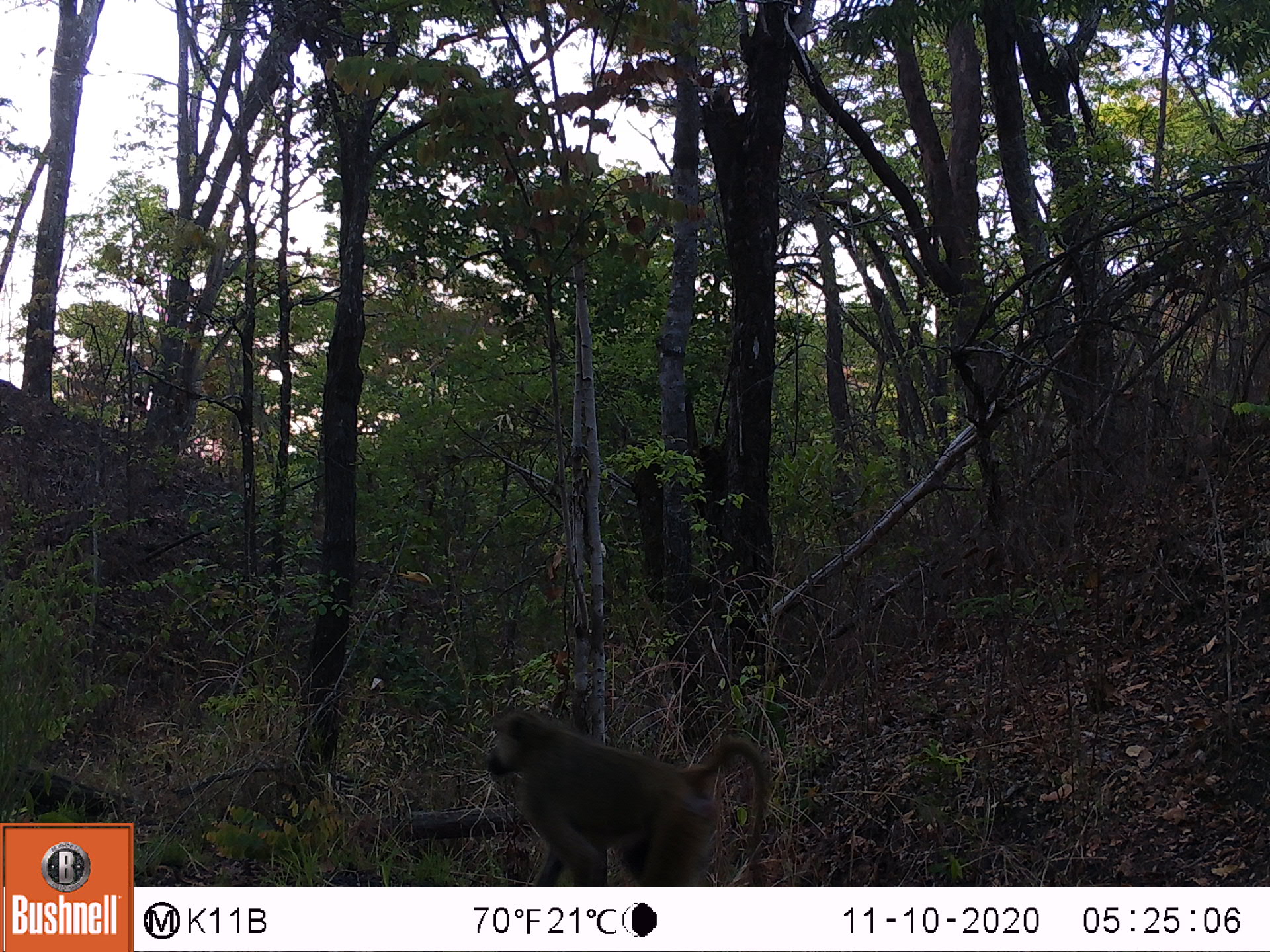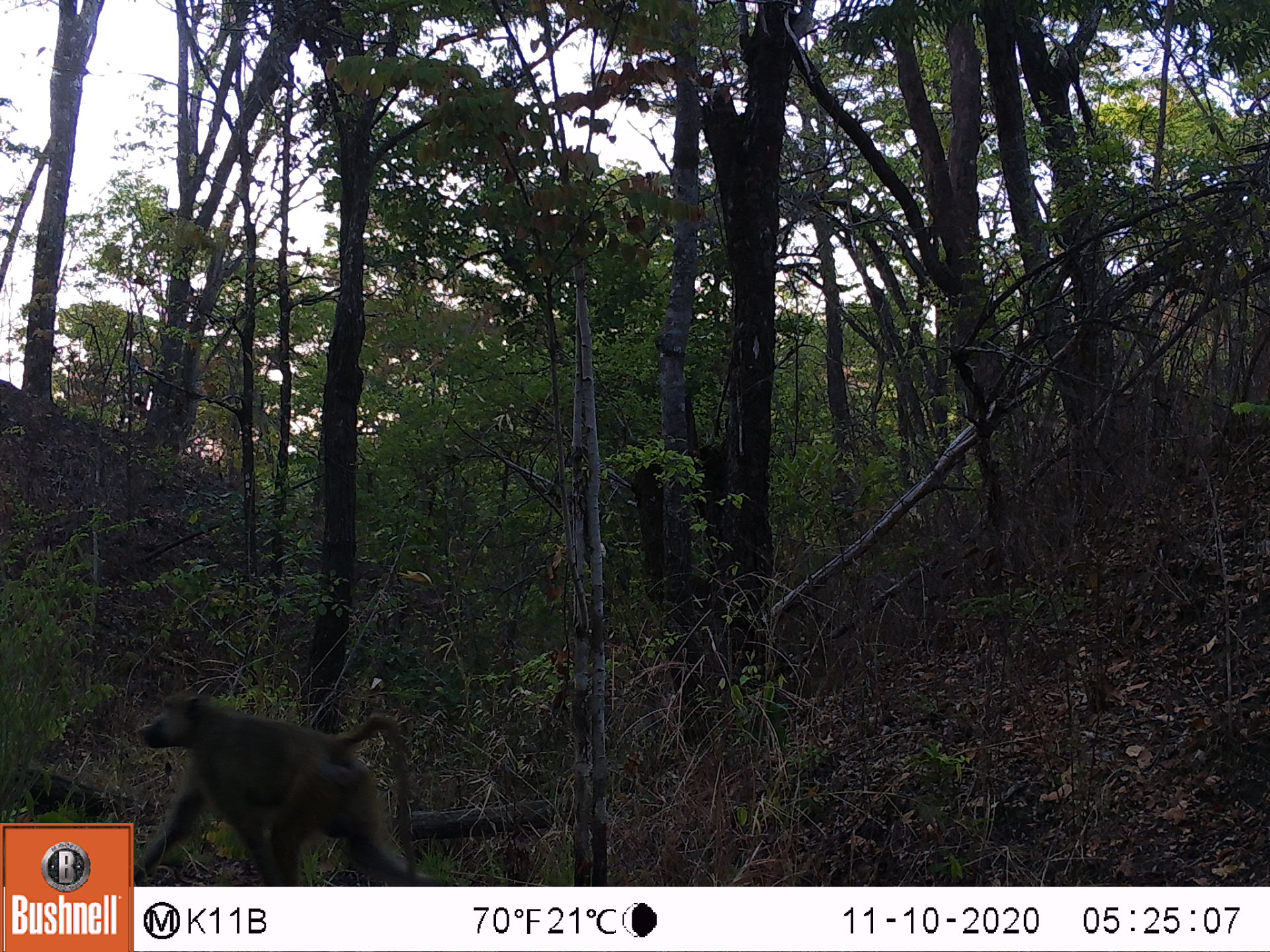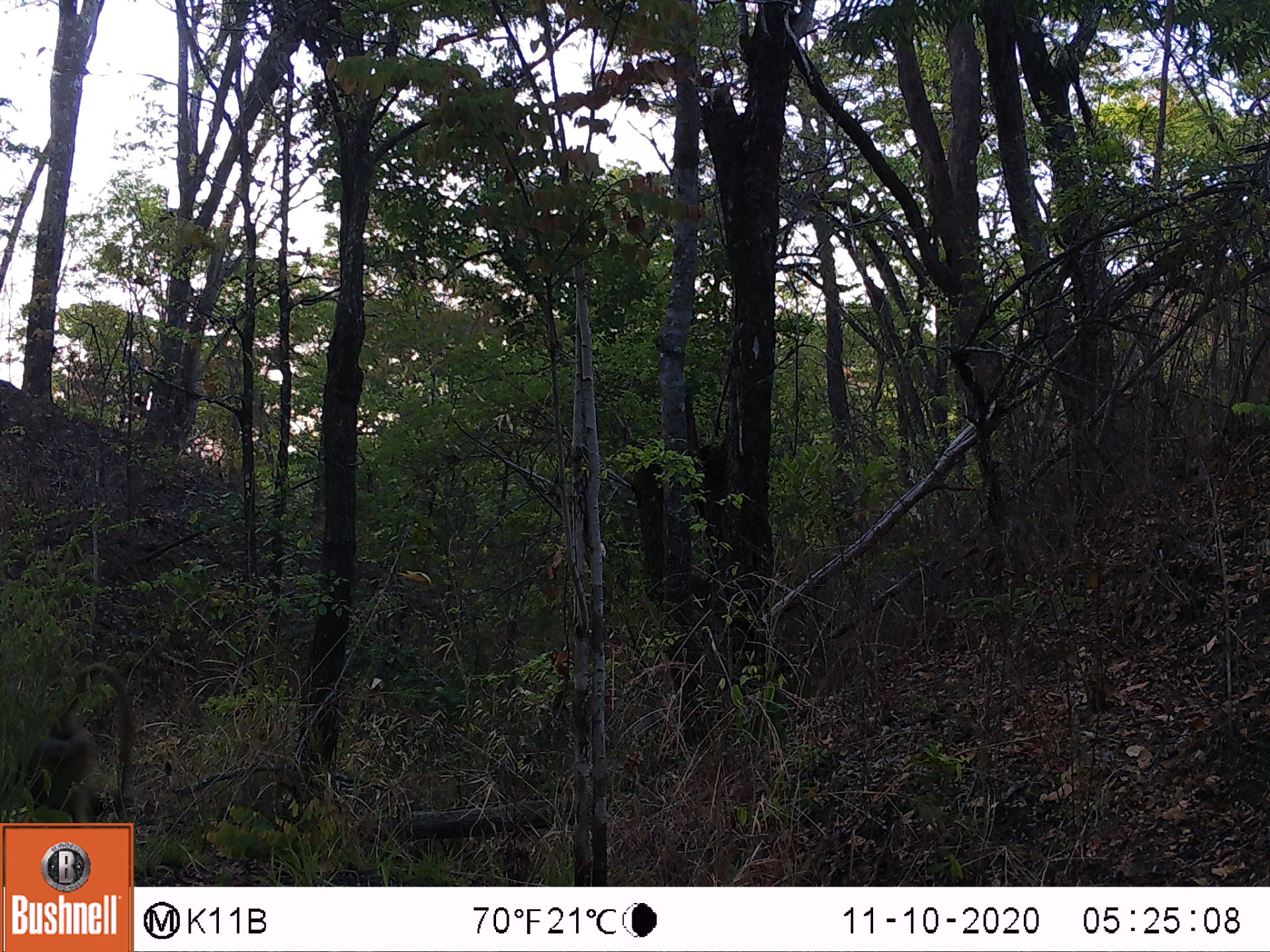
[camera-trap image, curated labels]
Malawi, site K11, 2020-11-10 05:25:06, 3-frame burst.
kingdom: Animalia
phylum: Chordata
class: Mammalia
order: Primates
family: Cercopithecidae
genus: Papio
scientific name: Papio cynocephalus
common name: yellow baboon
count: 1